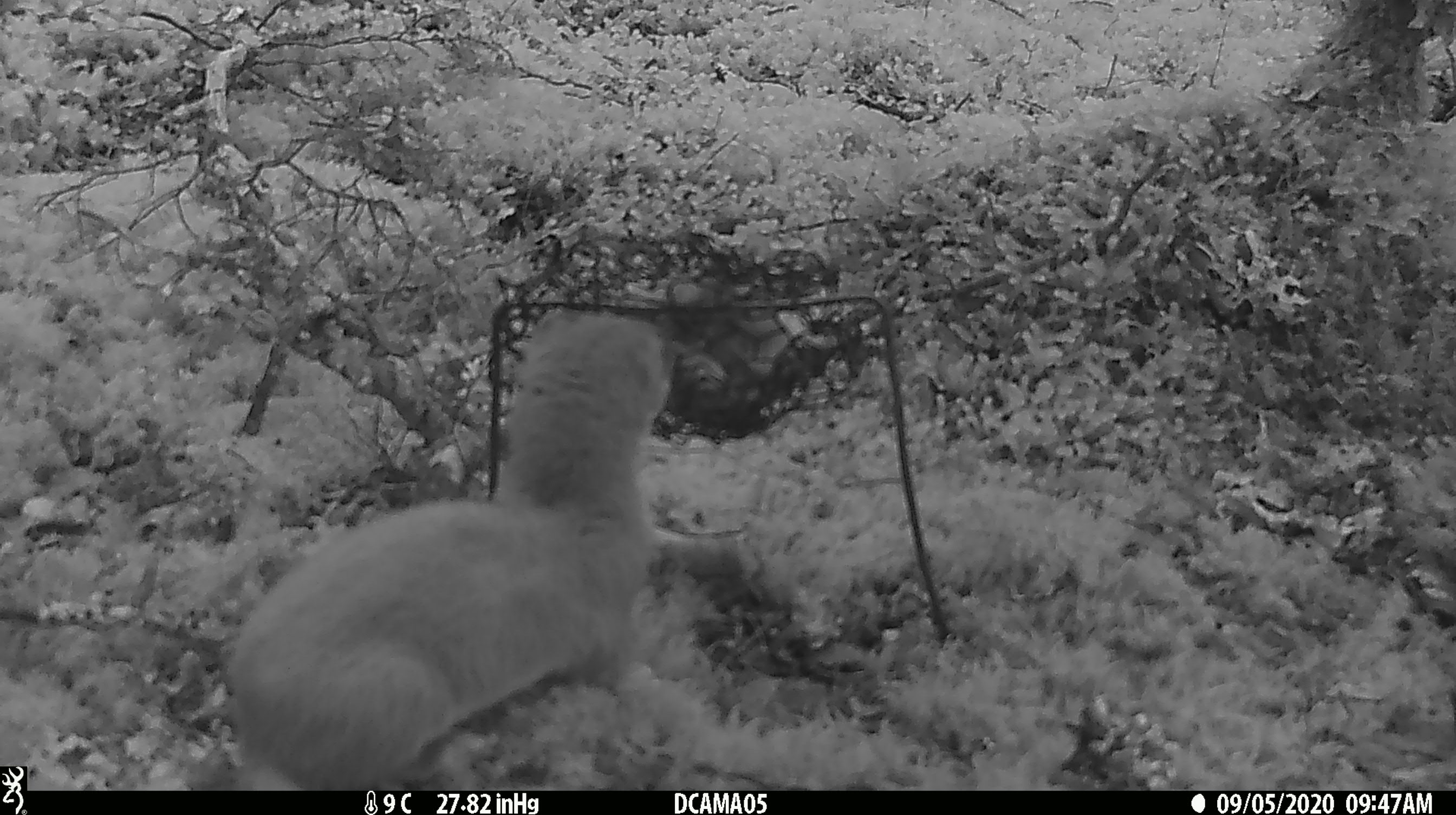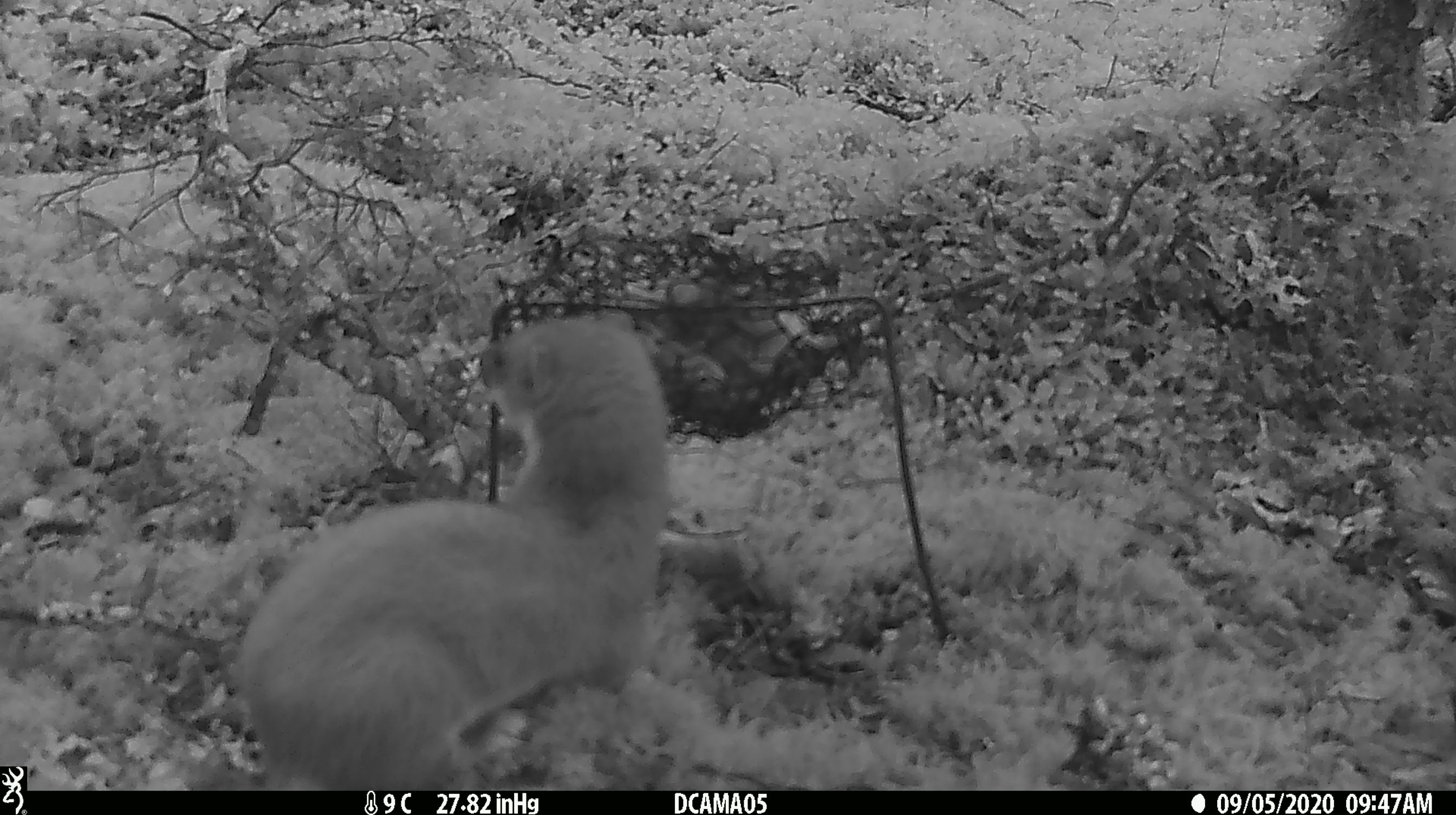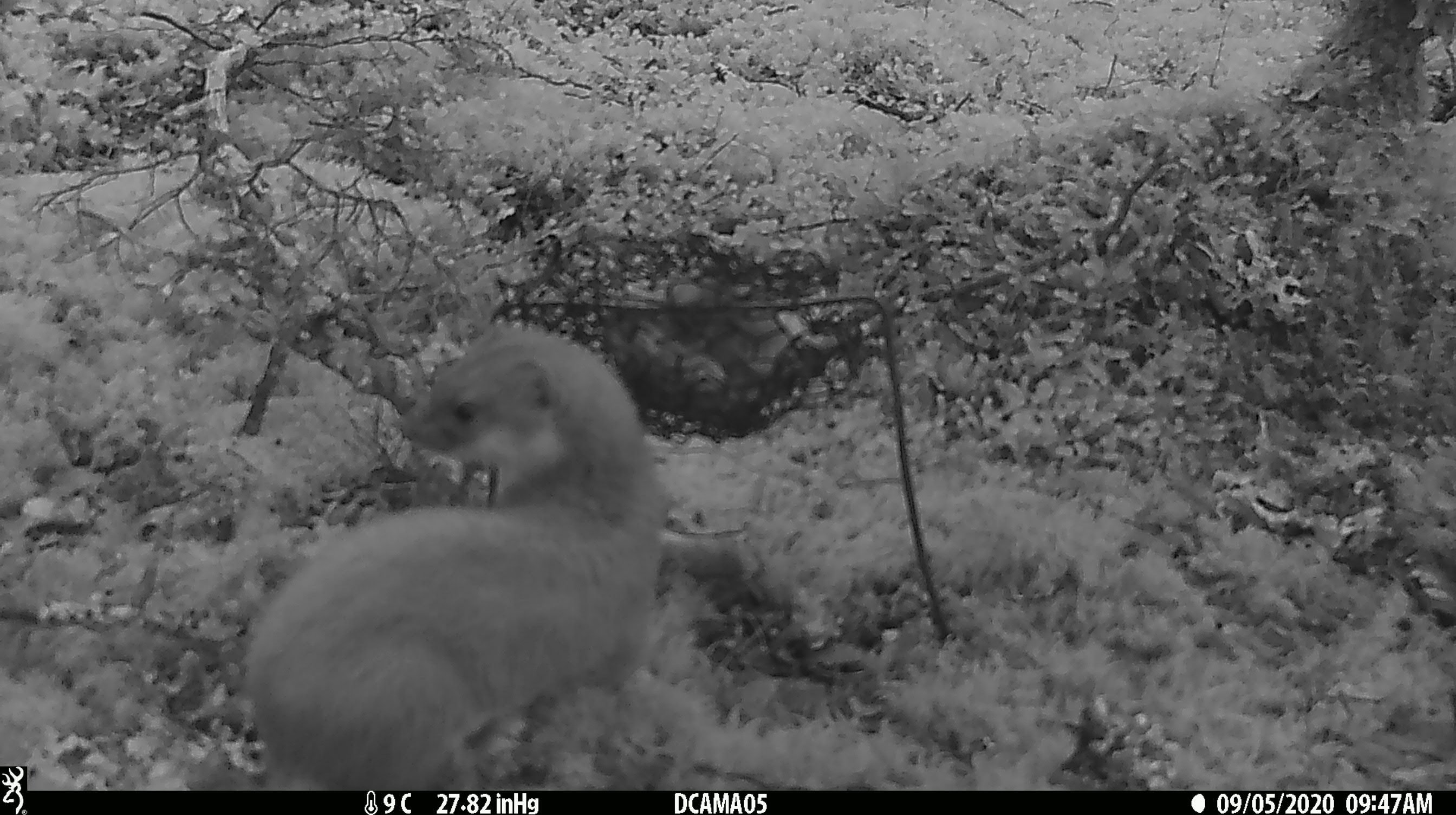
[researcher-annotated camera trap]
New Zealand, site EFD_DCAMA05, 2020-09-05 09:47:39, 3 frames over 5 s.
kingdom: Animalia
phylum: Chordata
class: Mammalia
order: Carnivora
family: Mustelidae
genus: Mustela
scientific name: Mustela erminea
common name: stoat